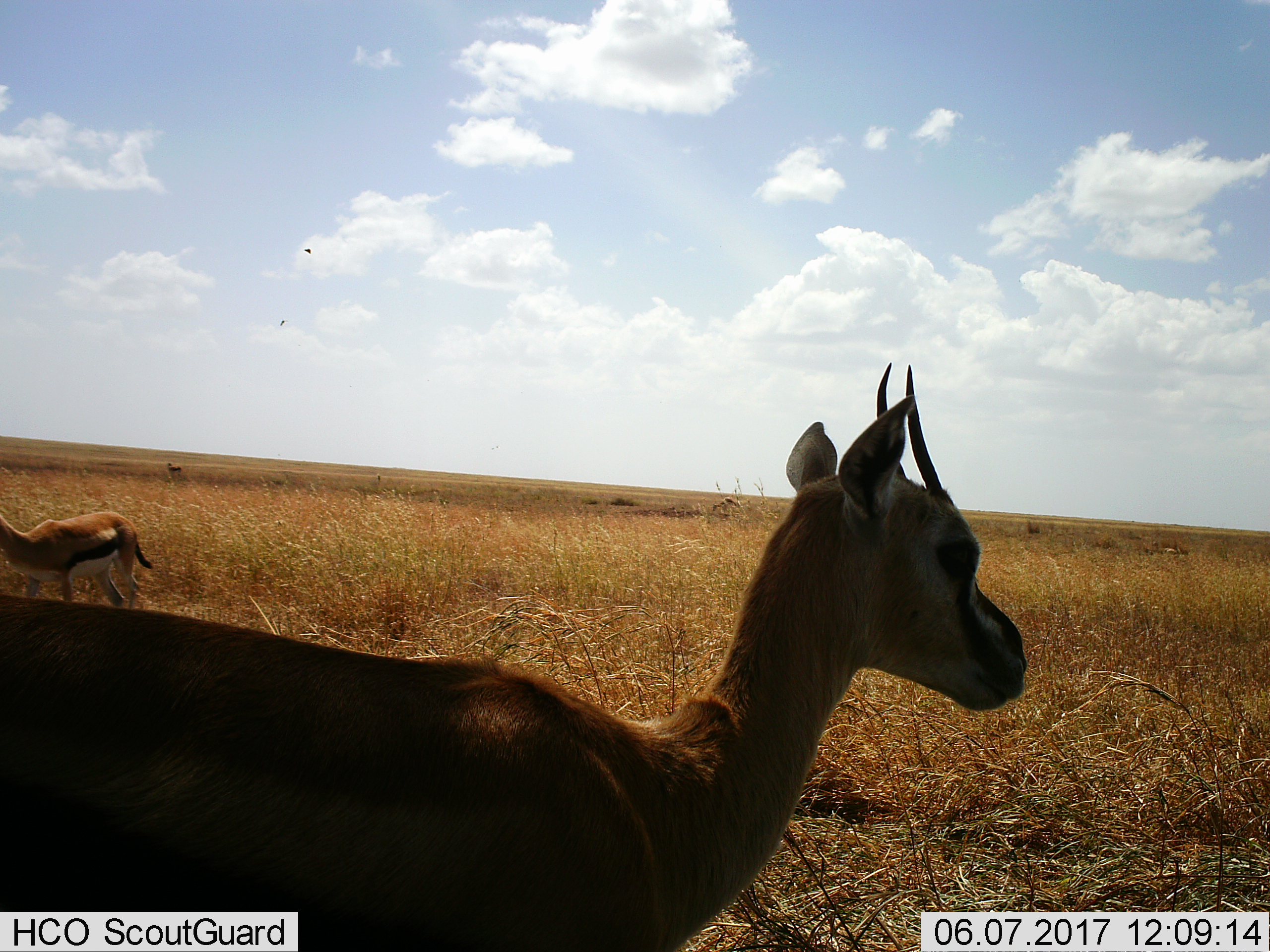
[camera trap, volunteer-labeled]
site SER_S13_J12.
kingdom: Animalia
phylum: Chordata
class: Mammalia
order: Artiodactyla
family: Bovidae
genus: Eudorcas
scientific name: Eudorcas thomsonii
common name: thomson's gazelle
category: gazellethomsons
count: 3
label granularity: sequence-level